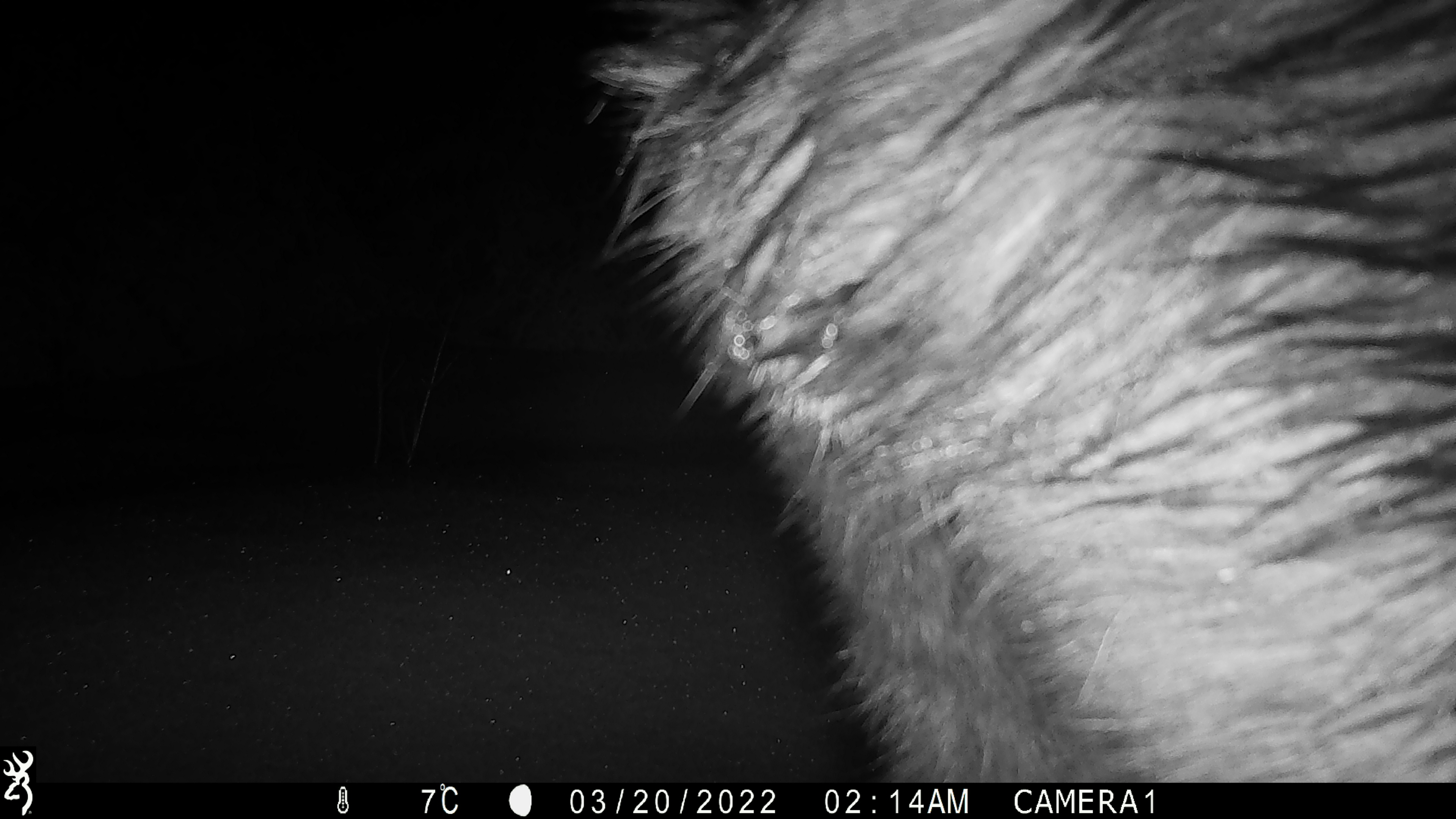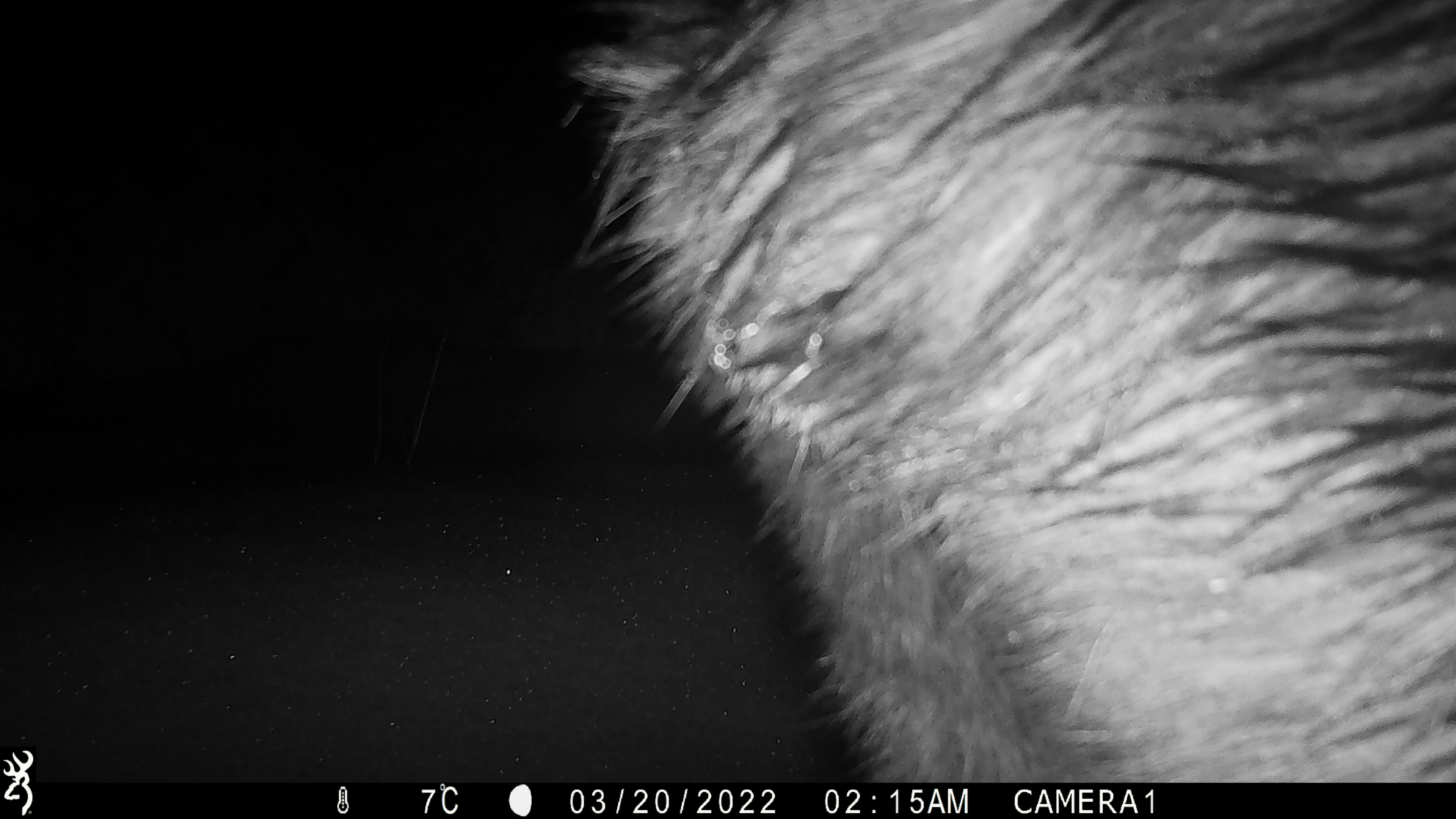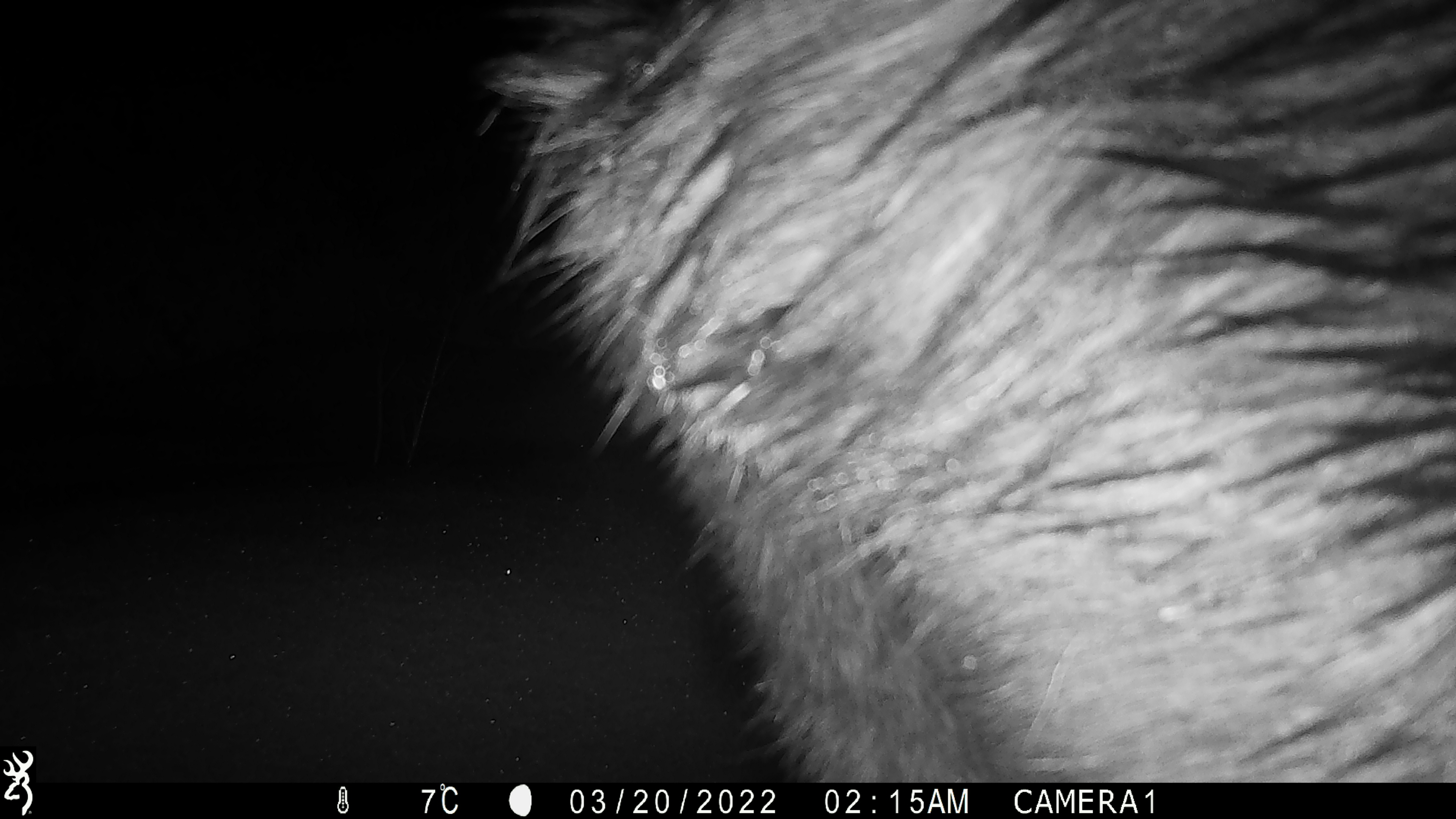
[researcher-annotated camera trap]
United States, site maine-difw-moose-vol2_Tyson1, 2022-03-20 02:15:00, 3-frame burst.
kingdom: Animalia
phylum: Chordata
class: Mammalia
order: Artiodactyla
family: Cervidae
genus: Alces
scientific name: Alces alces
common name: moose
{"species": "moose (Alces alces)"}